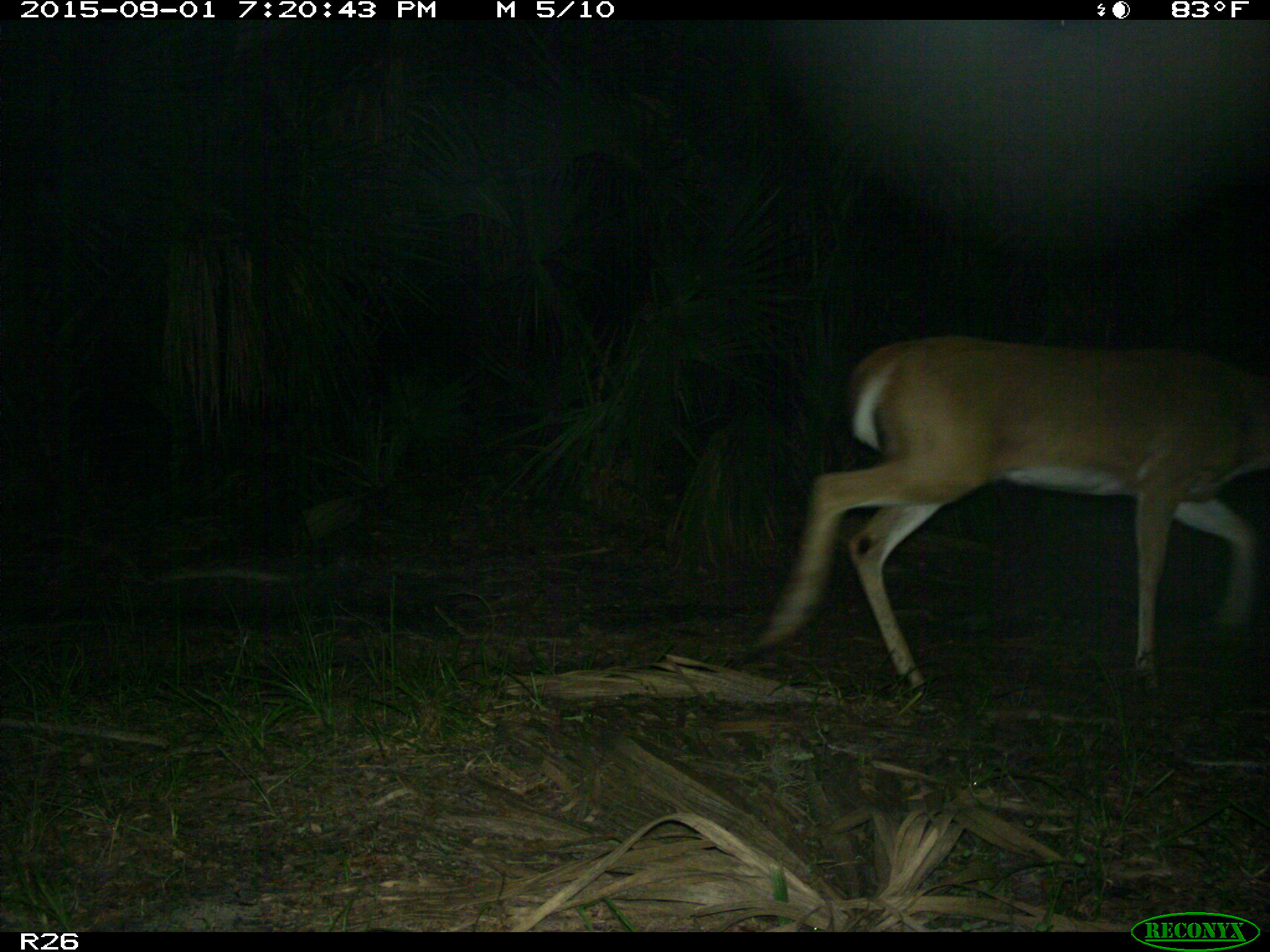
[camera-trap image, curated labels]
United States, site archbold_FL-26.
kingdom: Animalia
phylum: Chordata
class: Mammalia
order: Artiodactyla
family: Cervidae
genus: Odocoileus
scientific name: Odocoileus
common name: deer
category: unidentified deer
Unidentified deer (deer) (Odocoileus).